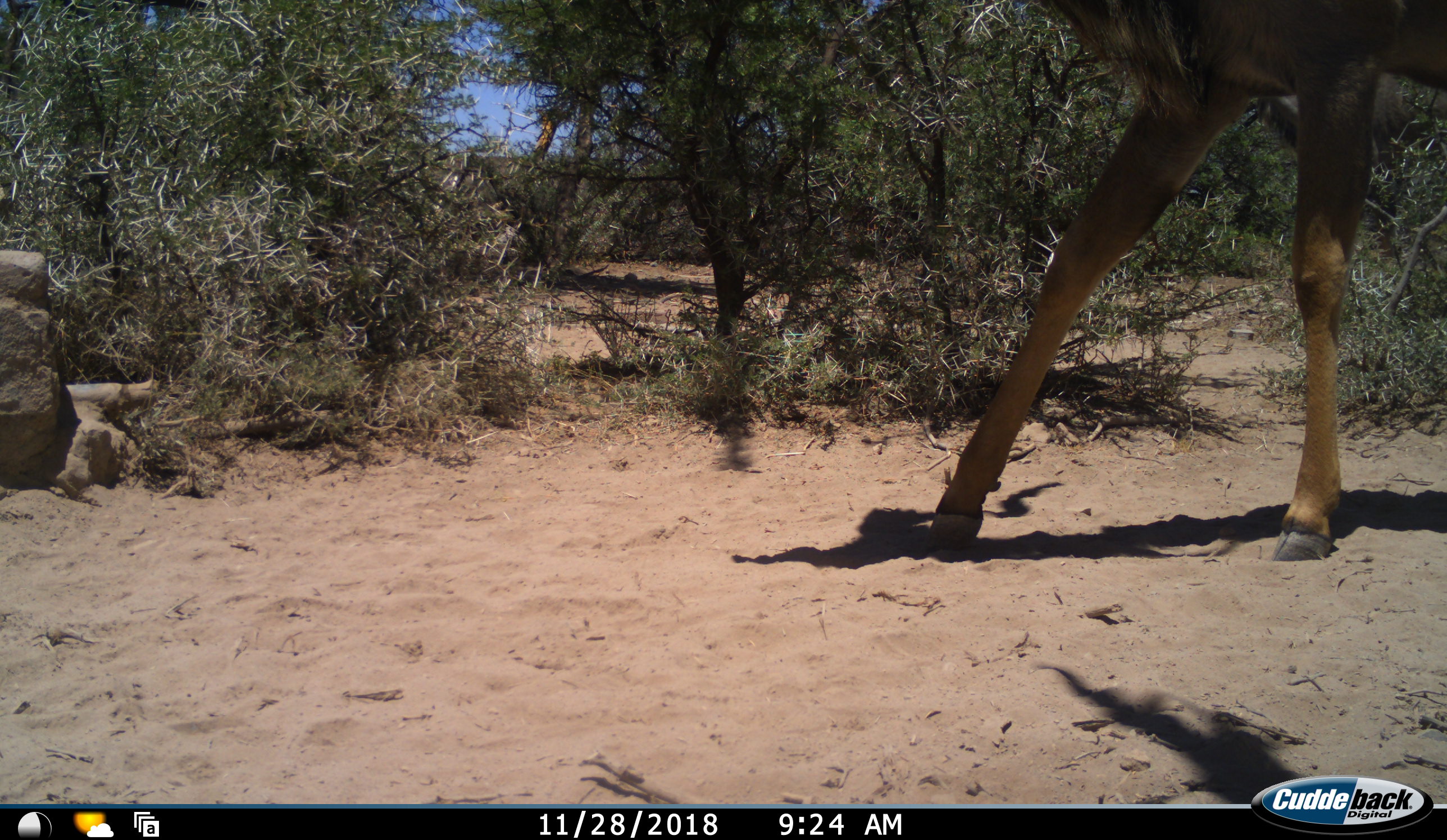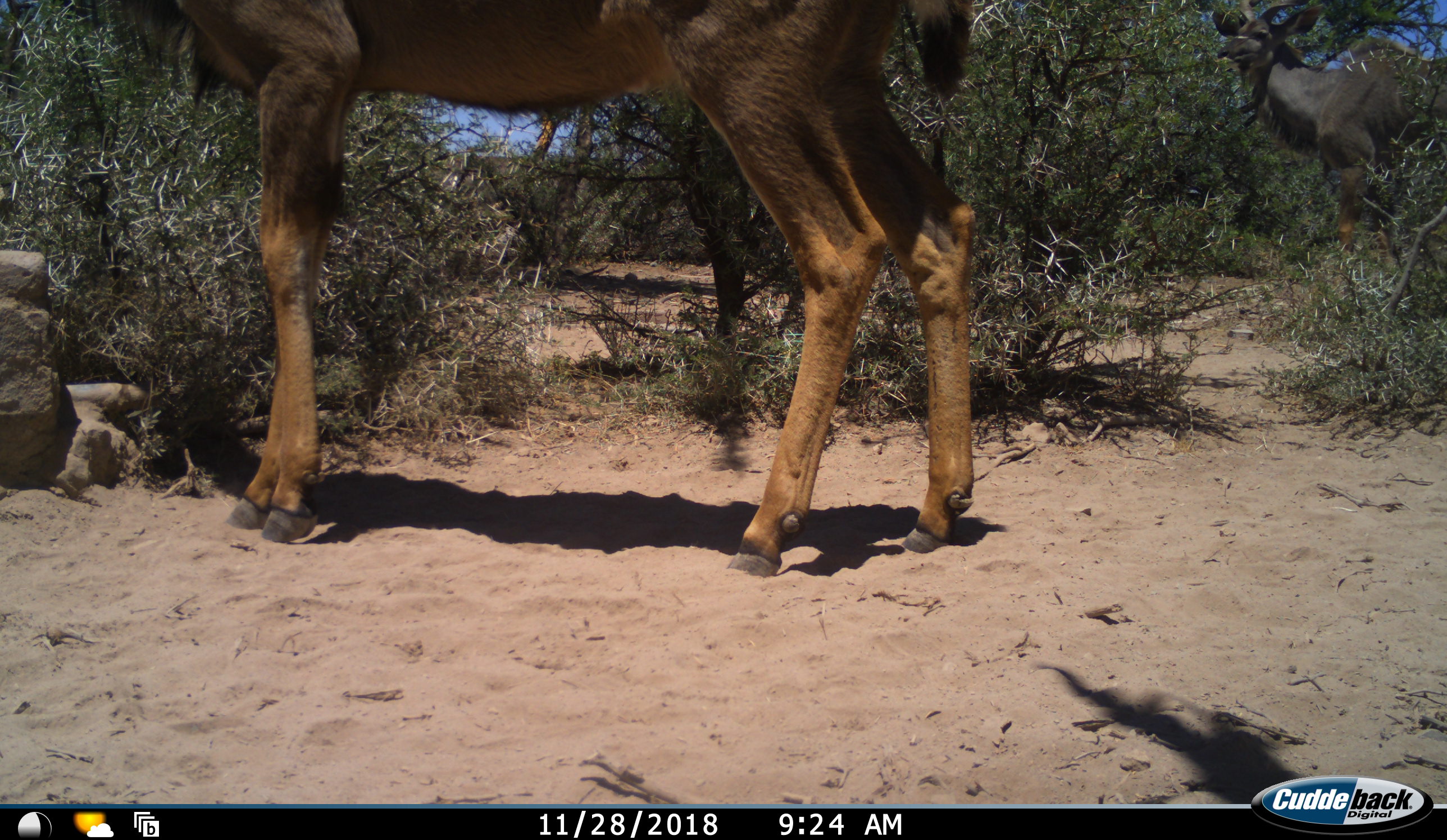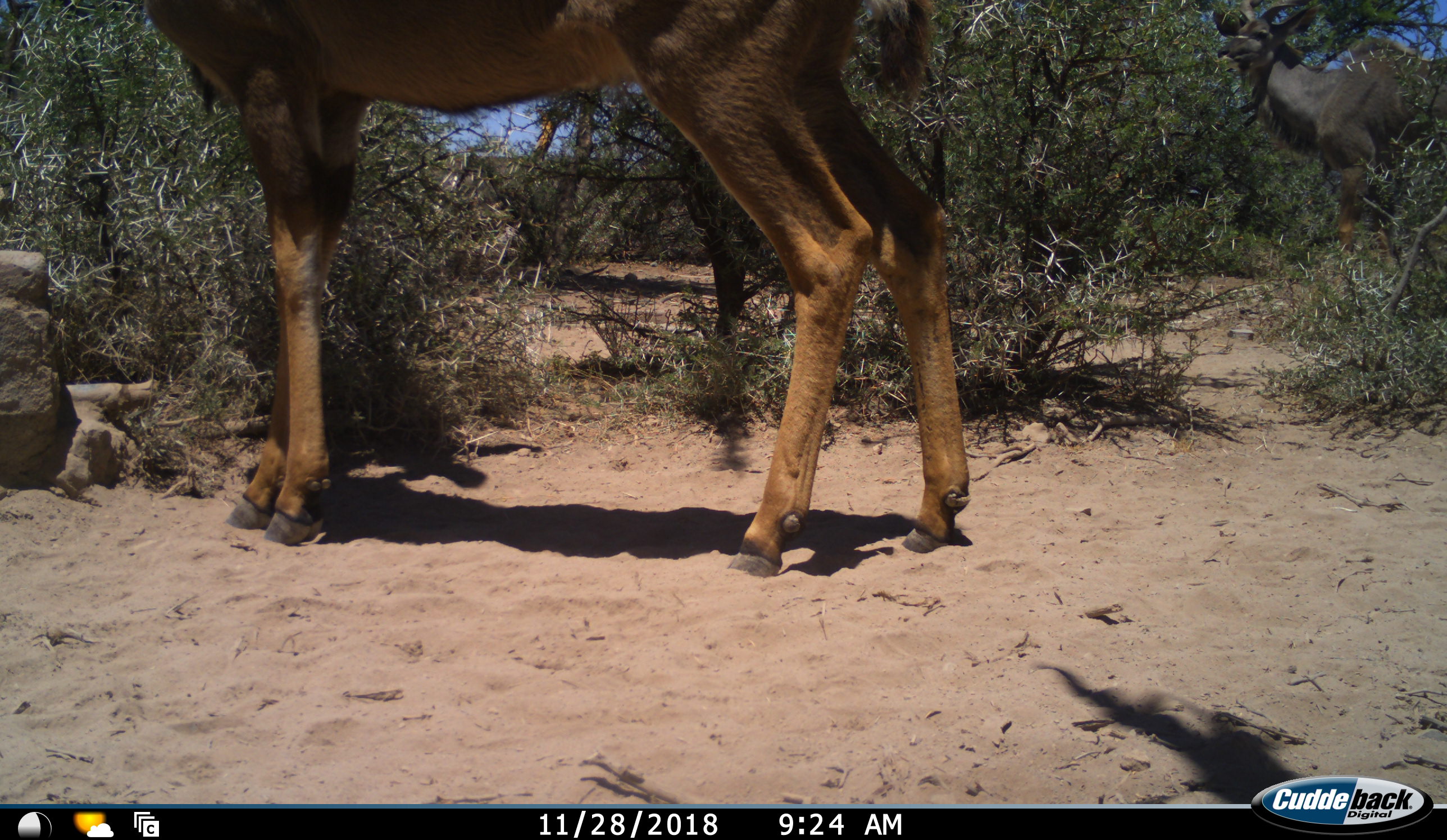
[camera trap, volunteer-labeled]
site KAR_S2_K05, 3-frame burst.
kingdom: Animalia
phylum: Chordata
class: Mammalia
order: Artiodactyla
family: Bovidae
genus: Tragelaphus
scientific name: Tragelaphus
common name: kudu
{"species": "kudu (Tragelaphus)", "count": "2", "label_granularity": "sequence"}